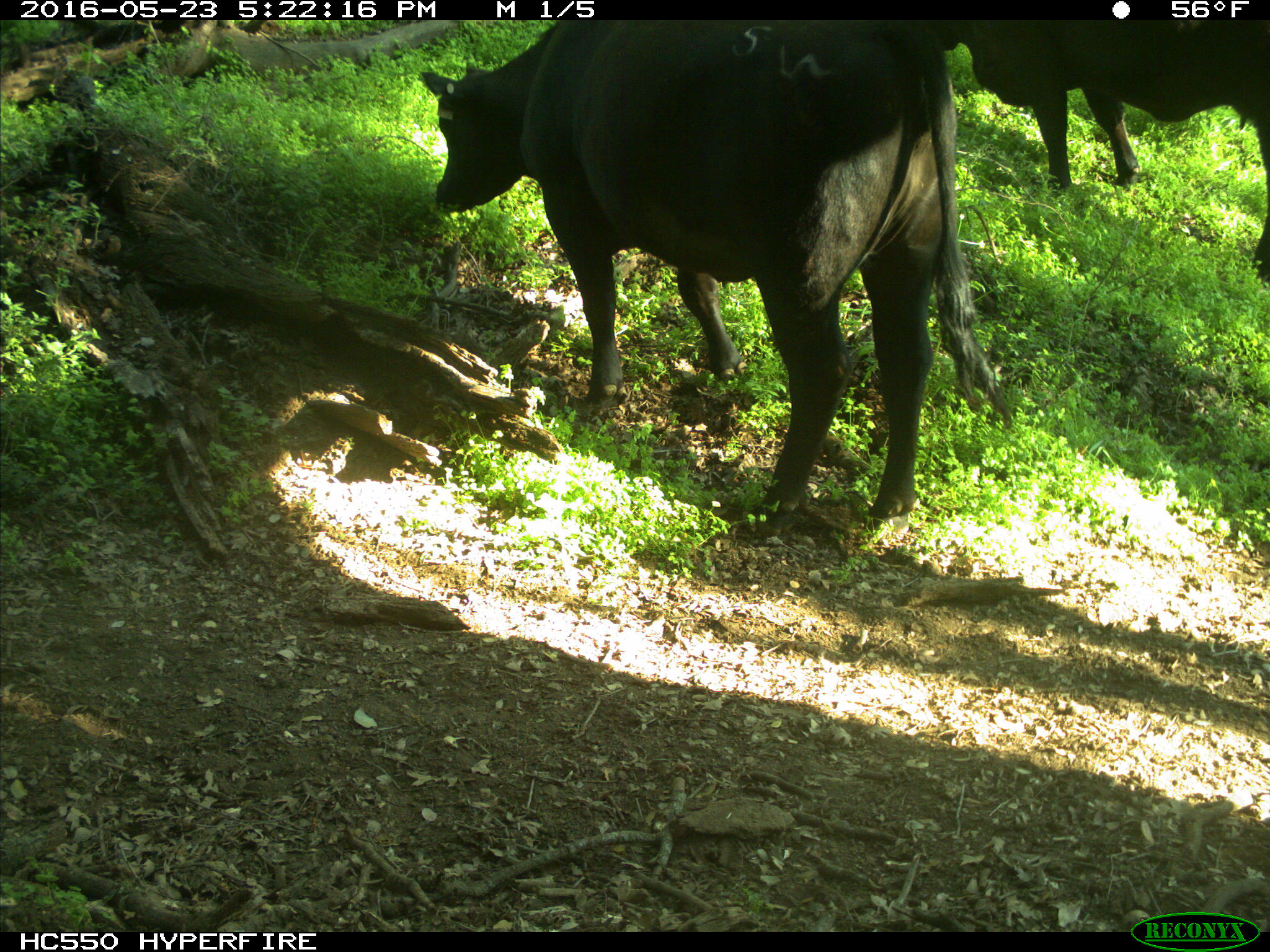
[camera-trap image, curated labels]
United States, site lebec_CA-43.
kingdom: Animalia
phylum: Chordata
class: Mammalia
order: Artiodactyla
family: Bovidae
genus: Bos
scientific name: Bos taurus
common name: domestic cow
Bos taurus (domestic cow).